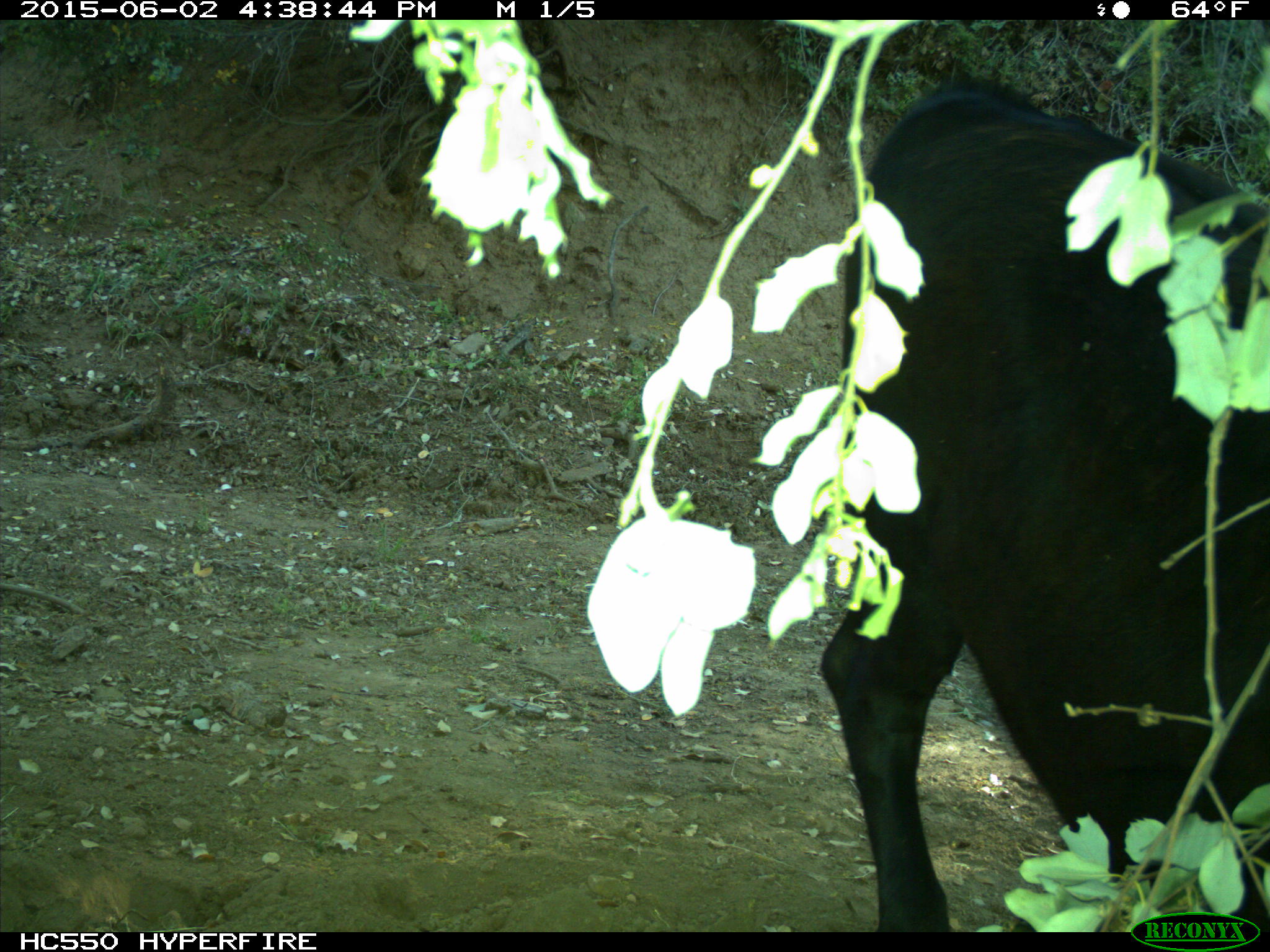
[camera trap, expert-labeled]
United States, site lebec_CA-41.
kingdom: Animalia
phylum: Chordata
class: Mammalia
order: Artiodactyla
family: Bovidae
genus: Bos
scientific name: Bos taurus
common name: domestic cow